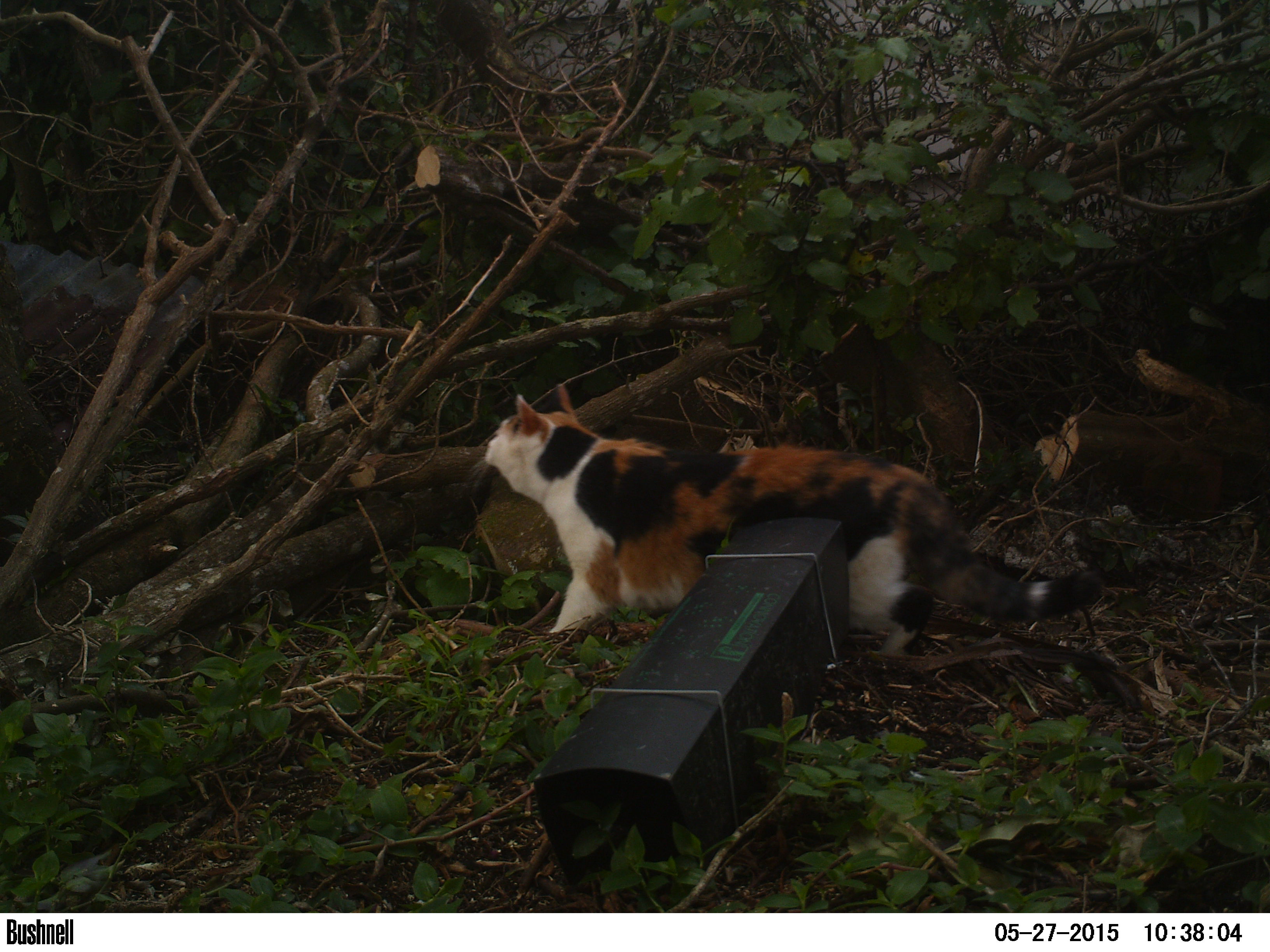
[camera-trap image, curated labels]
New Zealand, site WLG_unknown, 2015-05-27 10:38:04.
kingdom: Animalia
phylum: Chordata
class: Mammalia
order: Carnivora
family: Felidae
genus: Felis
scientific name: Felis catus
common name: domestic cat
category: cat